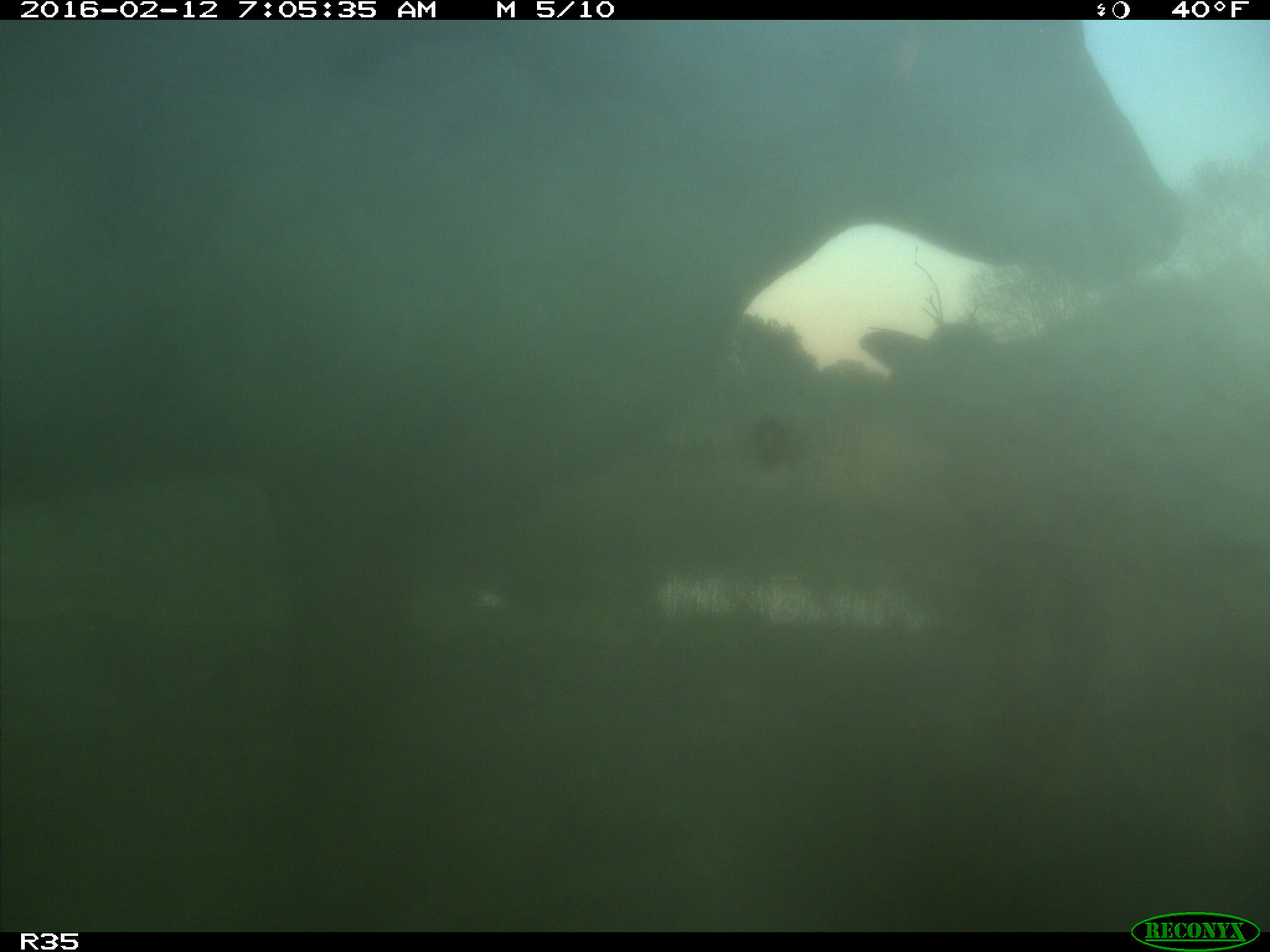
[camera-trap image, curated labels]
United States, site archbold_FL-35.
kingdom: Animalia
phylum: Chordata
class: Mammalia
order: Artiodactyla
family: Bovidae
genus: Bos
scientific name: Bos taurus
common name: domestic cow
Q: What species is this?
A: Bos taurus (domestic cow).